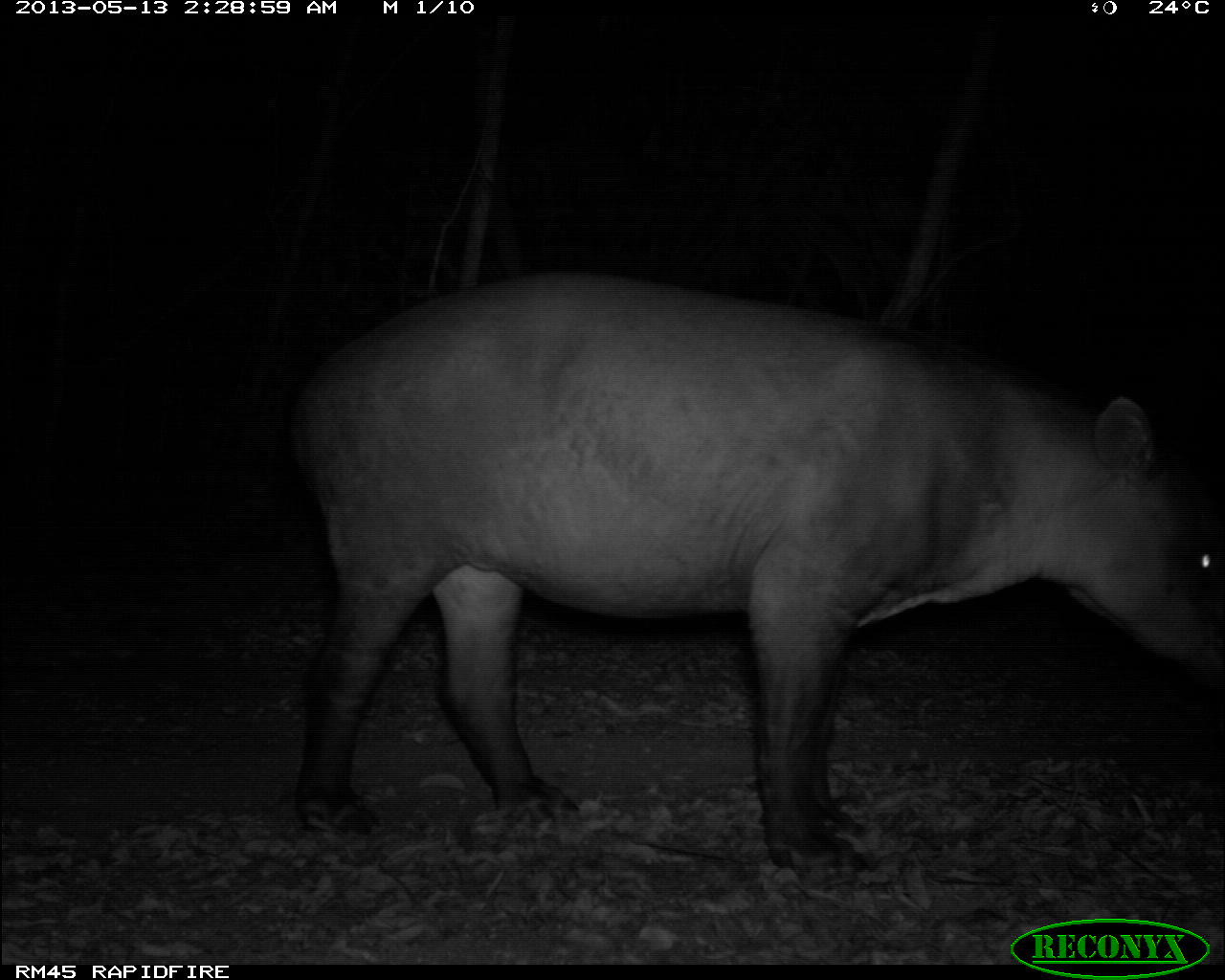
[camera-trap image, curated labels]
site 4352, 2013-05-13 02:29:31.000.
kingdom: Animalia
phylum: Chordata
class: Mammalia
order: Perissodactyla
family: Tapiridae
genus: Tapirus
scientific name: Tapirus bairdii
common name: baird's tapir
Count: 1.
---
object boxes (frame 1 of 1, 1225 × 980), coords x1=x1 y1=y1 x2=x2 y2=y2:
tapirus bairdii: x1=286 y1=268 x2=1225 y2=881